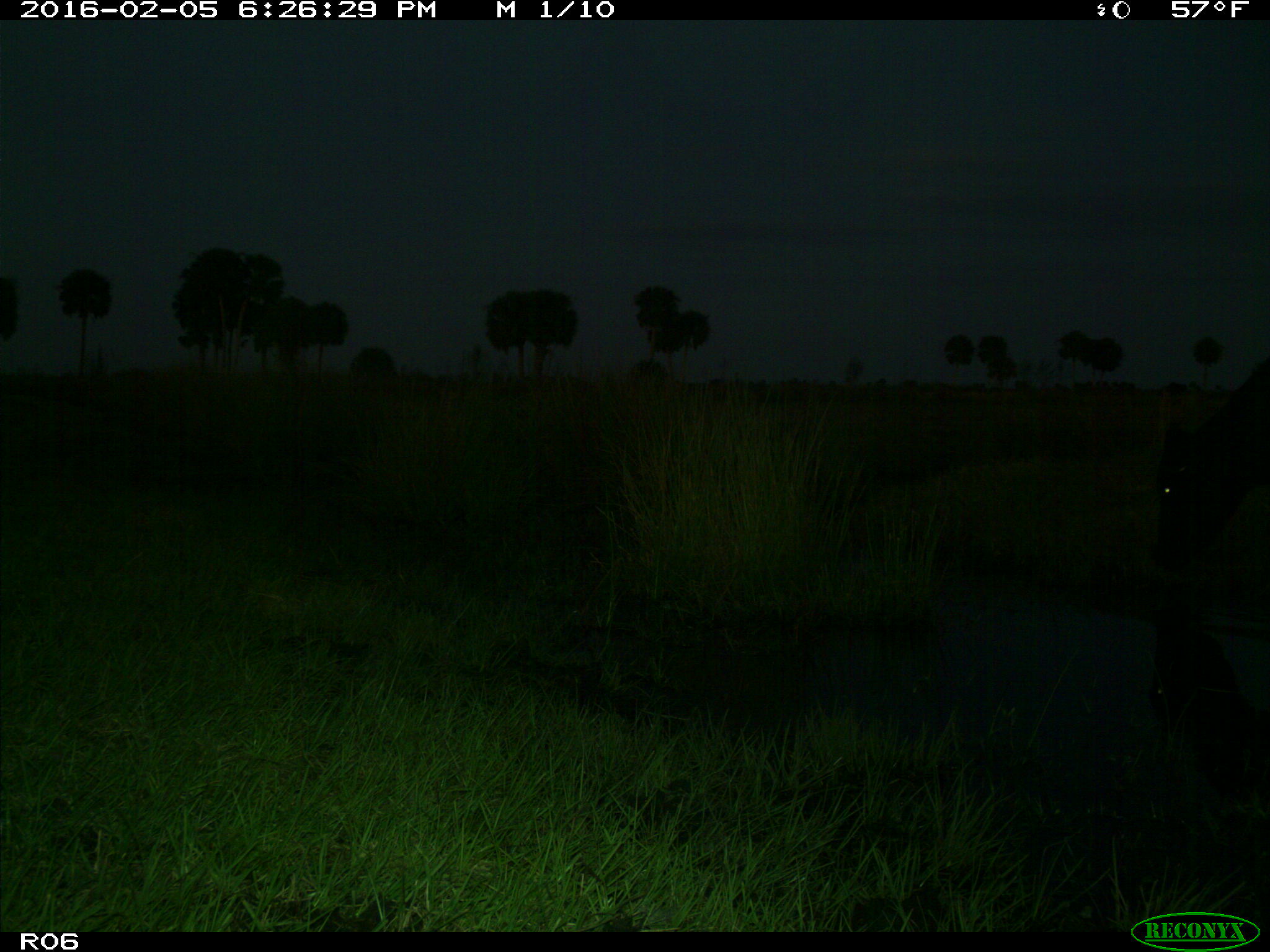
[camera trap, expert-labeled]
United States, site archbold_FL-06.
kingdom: Animalia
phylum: Chordata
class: Mammalia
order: Artiodactyla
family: Bovidae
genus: Bos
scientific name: Bos taurus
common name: domestic cow